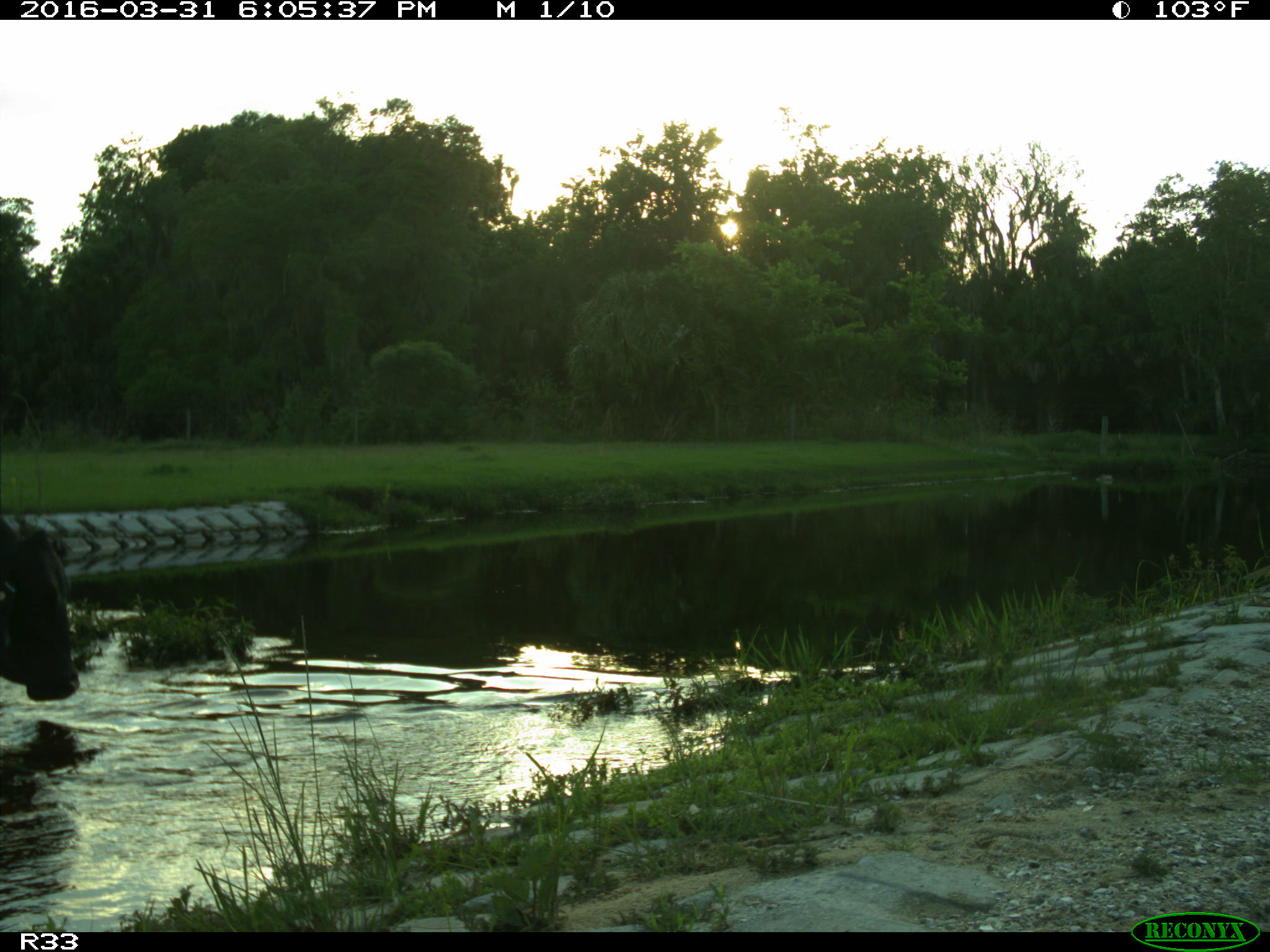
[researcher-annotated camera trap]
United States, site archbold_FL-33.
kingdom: Animalia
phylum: Chordata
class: Mammalia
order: Artiodactyla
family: Bovidae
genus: Bos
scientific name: Bos taurus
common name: domestic cow